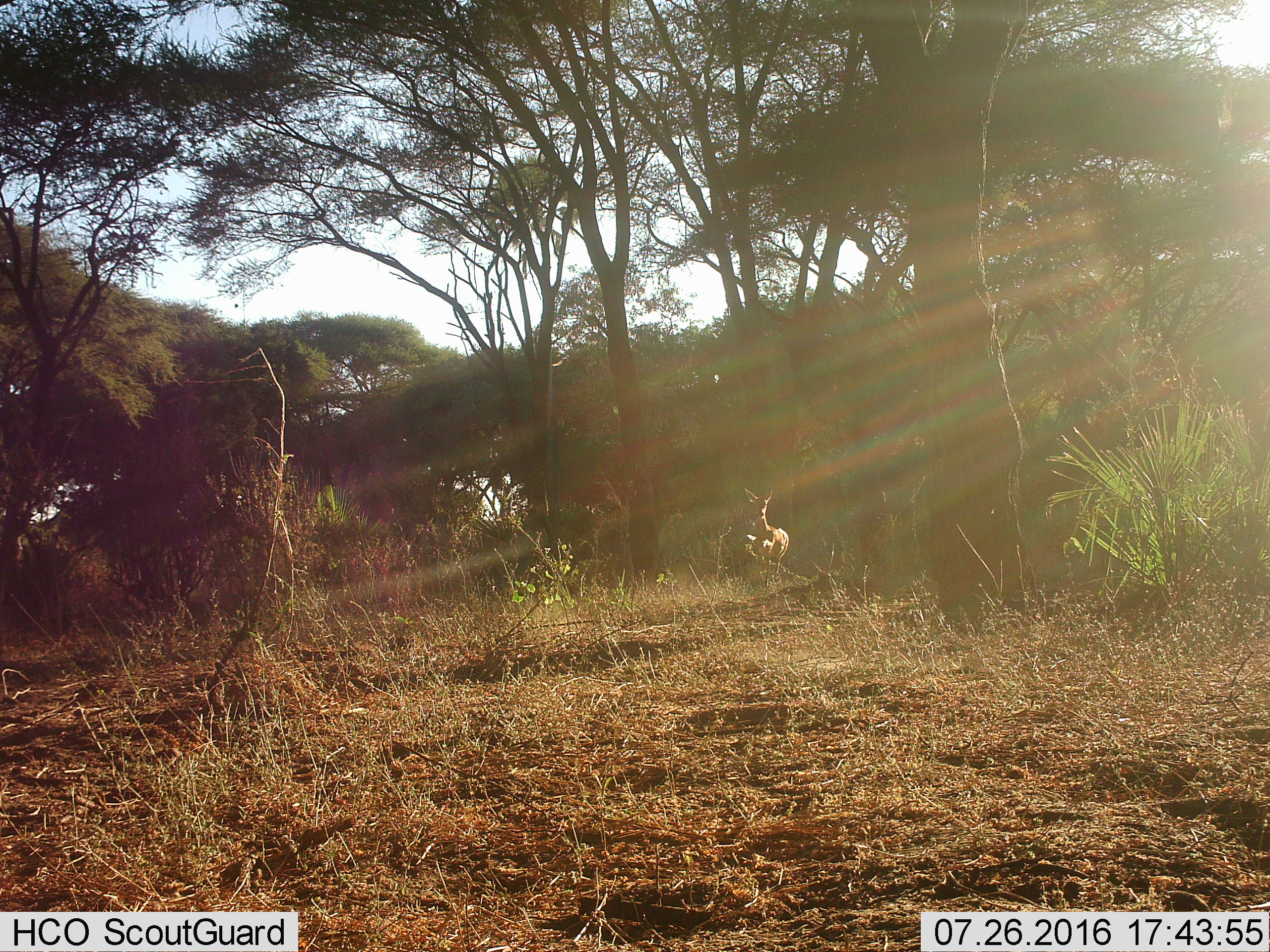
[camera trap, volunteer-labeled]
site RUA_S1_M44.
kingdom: Animalia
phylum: Chordata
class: Mammalia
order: Artiodactyla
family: Bovidae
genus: Aepyceros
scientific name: Aepyceros melampus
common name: impala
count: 1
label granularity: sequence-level